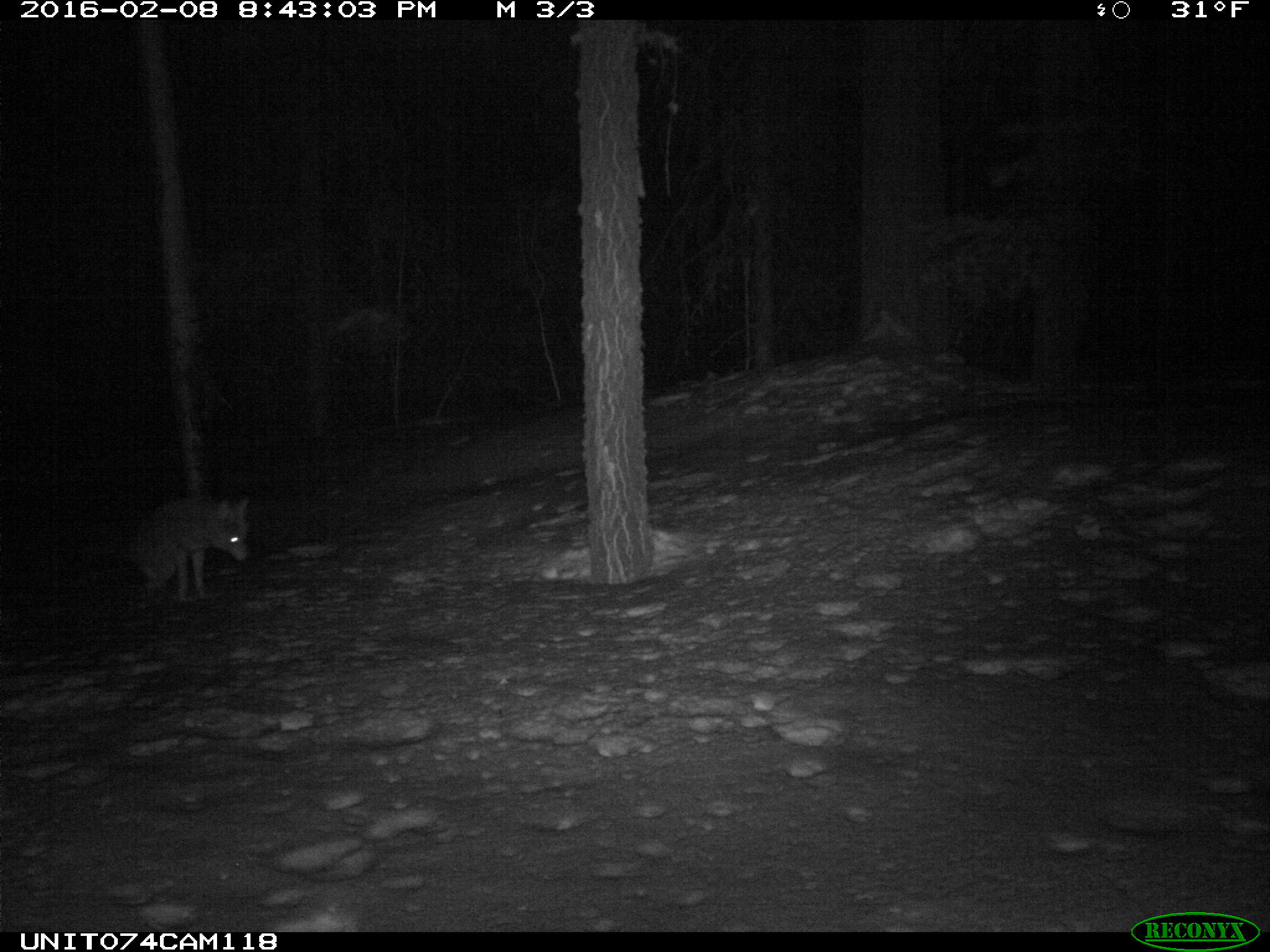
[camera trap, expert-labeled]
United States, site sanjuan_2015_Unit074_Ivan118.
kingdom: Animalia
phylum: Chordata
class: Mammalia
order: Carnivora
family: Canidae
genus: Canis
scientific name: Canis latrans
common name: coyote